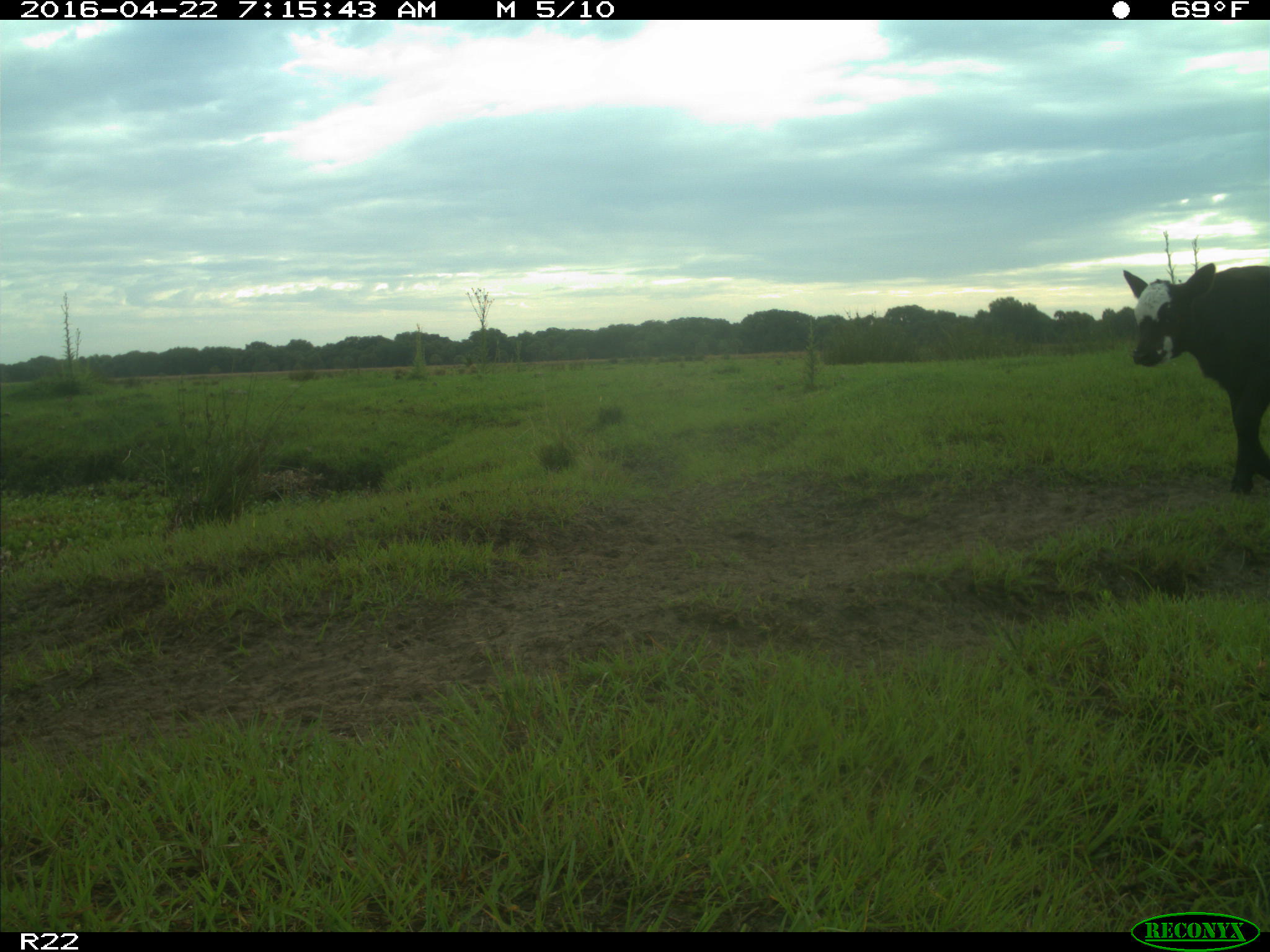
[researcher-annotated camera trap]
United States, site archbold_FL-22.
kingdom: Animalia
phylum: Chordata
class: Mammalia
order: Artiodactyla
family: Bovidae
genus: Bos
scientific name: Bos taurus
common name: domestic cow